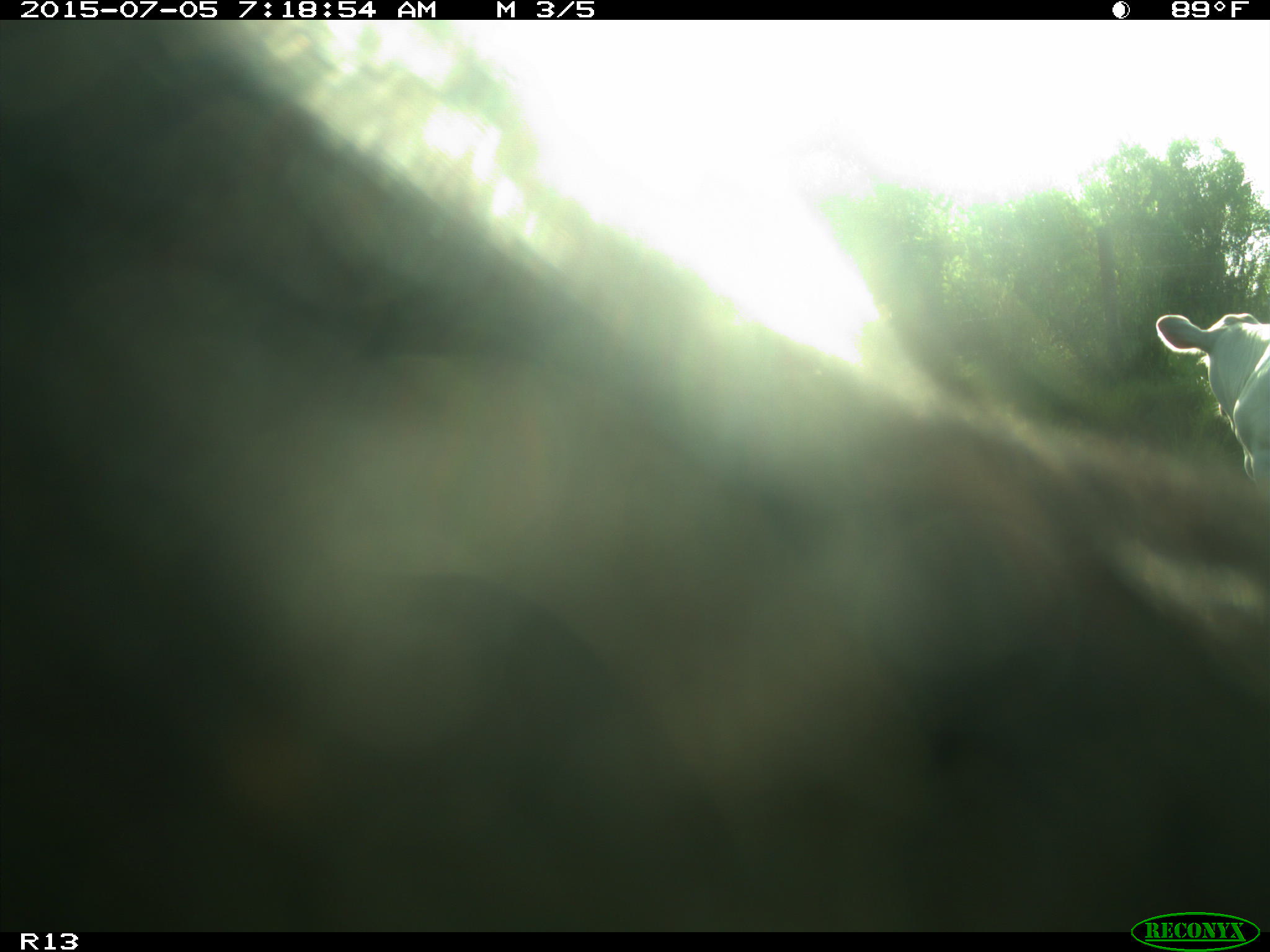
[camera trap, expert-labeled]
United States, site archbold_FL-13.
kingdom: Animalia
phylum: Chordata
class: Mammalia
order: Artiodactyla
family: Bovidae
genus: Bos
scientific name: Bos taurus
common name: domestic cow